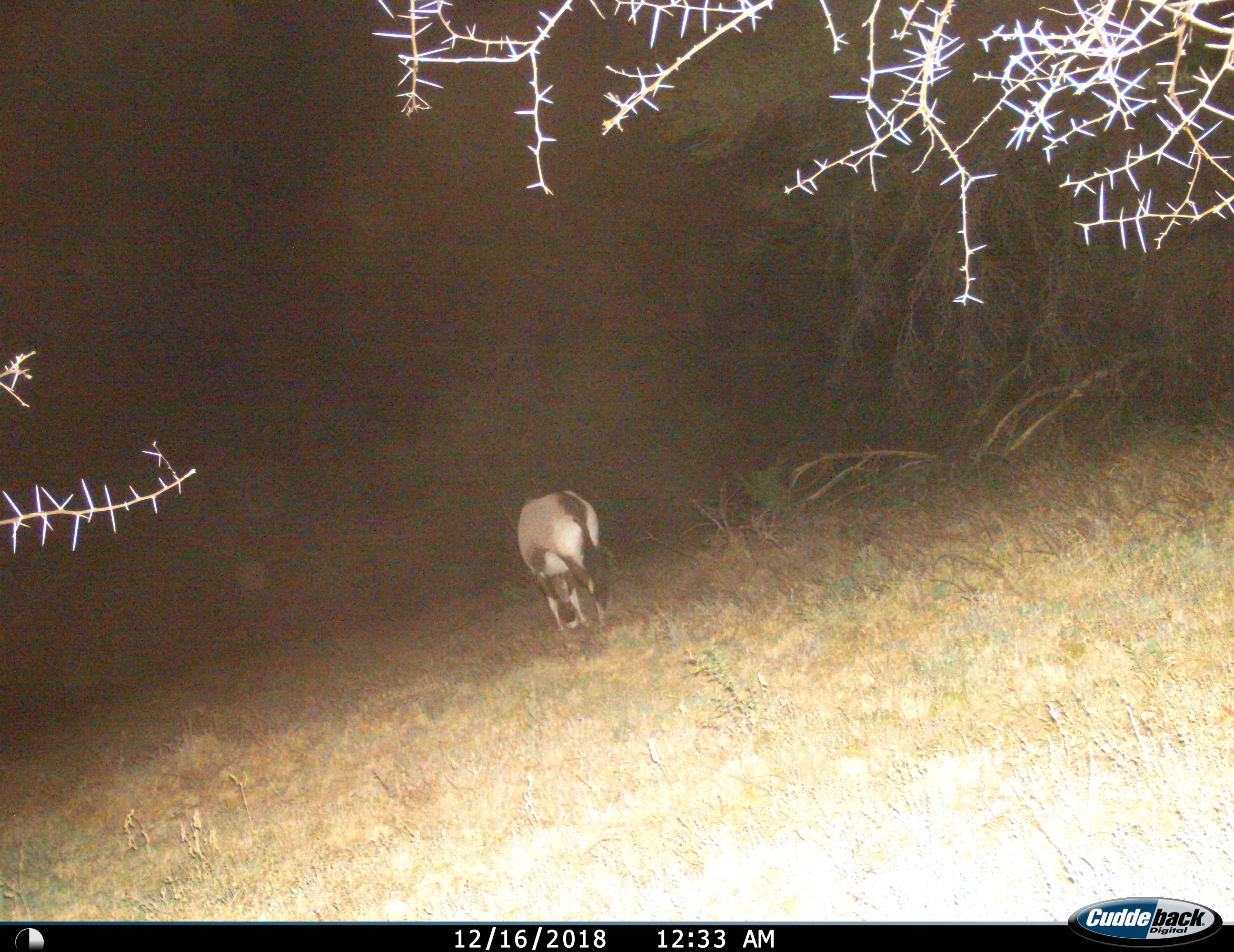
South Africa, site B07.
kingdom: Animalia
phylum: Chordata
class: Mammalia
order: Artiodactyla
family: Bovidae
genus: Oryx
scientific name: Oryx gazella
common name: gemsbok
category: gemsbokoryx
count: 1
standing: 62%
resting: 0%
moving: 0%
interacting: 0%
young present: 0%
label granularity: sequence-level